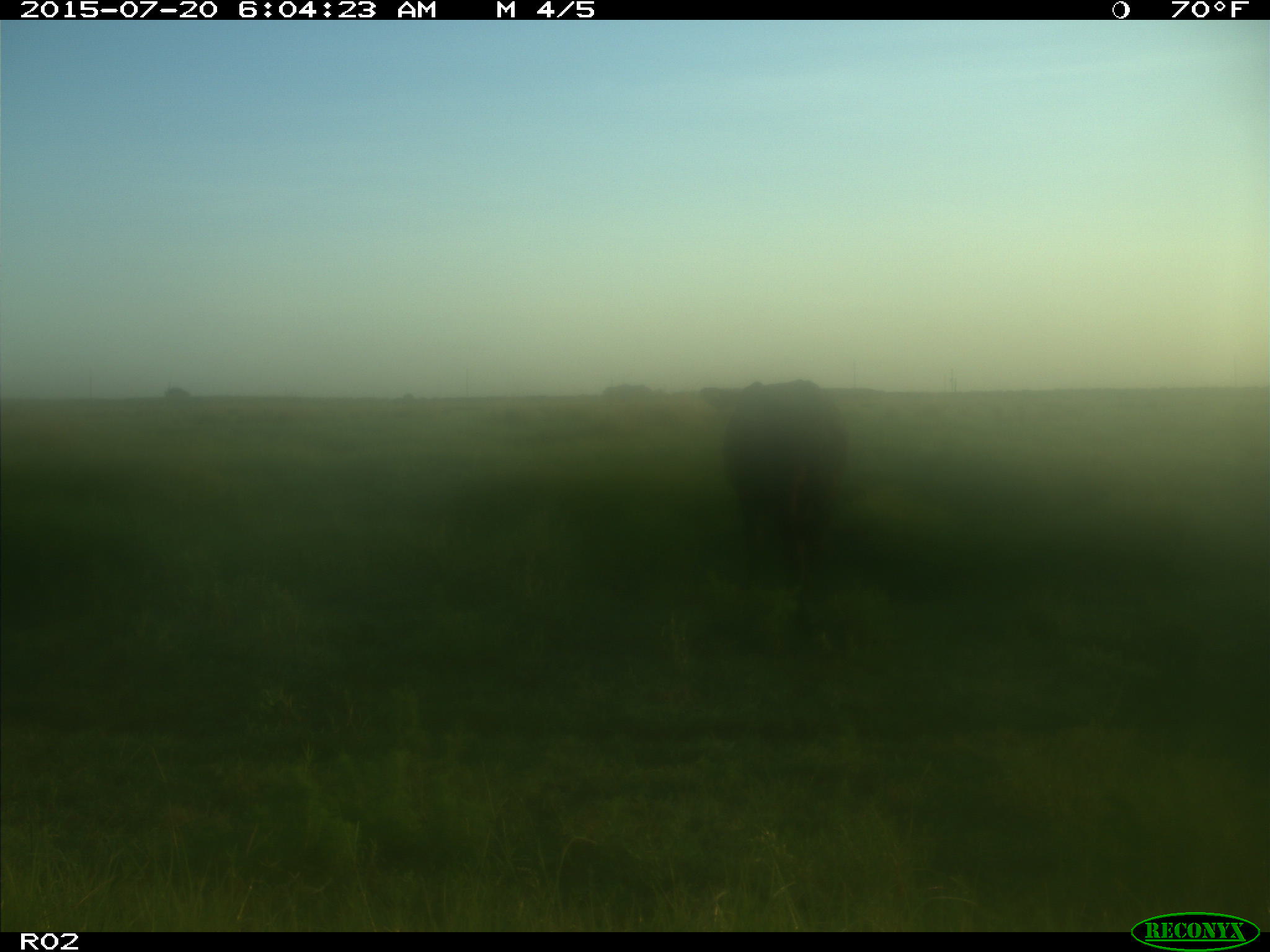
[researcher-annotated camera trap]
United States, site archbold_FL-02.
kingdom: Animalia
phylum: Chordata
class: Mammalia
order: Artiodactyla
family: Bovidae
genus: Bos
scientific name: Bos taurus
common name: domestic cow